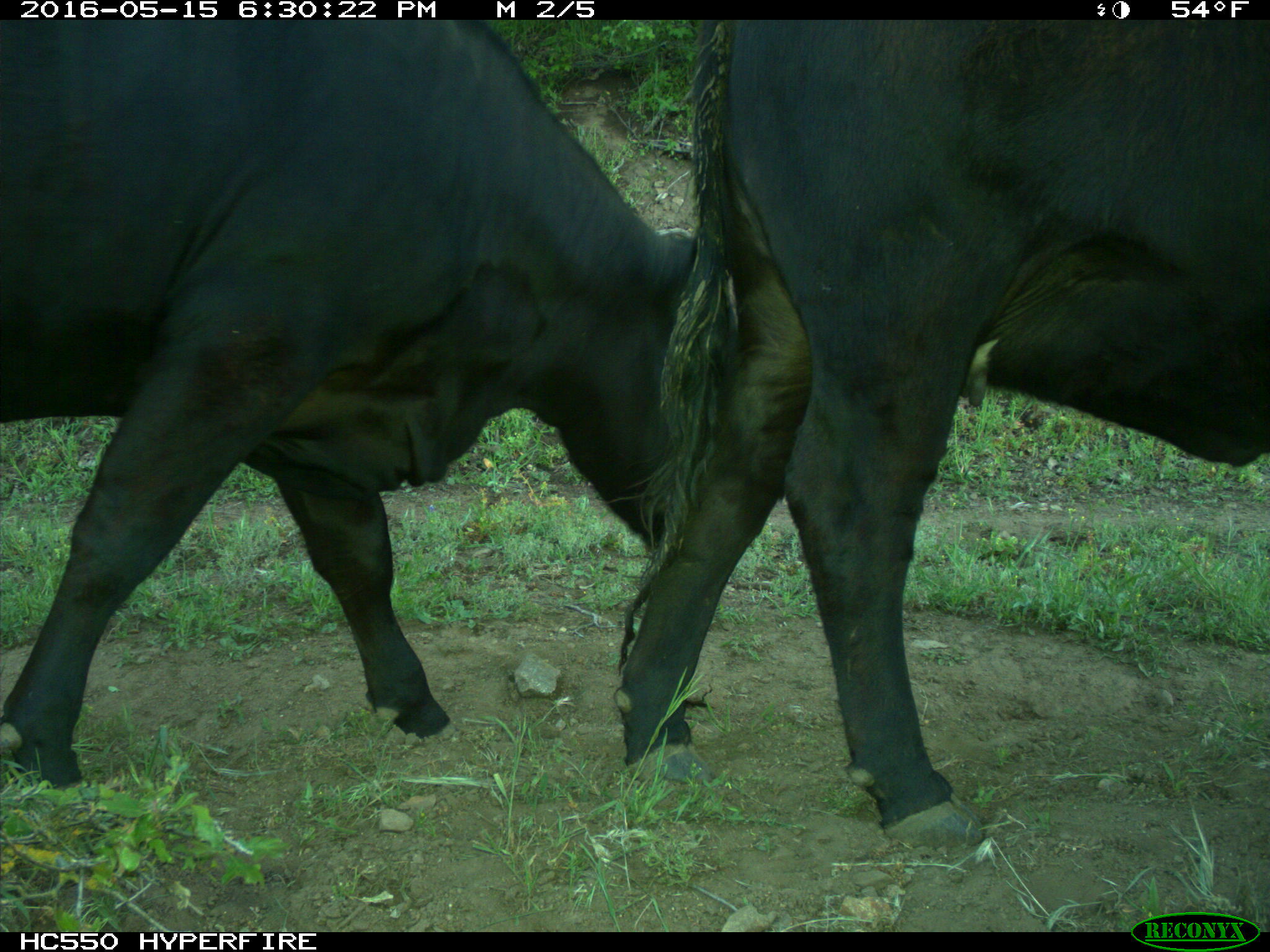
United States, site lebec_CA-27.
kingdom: Animalia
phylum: Chordata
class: Mammalia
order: Artiodactyla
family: Bovidae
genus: Bos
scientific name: Bos taurus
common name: domestic cow